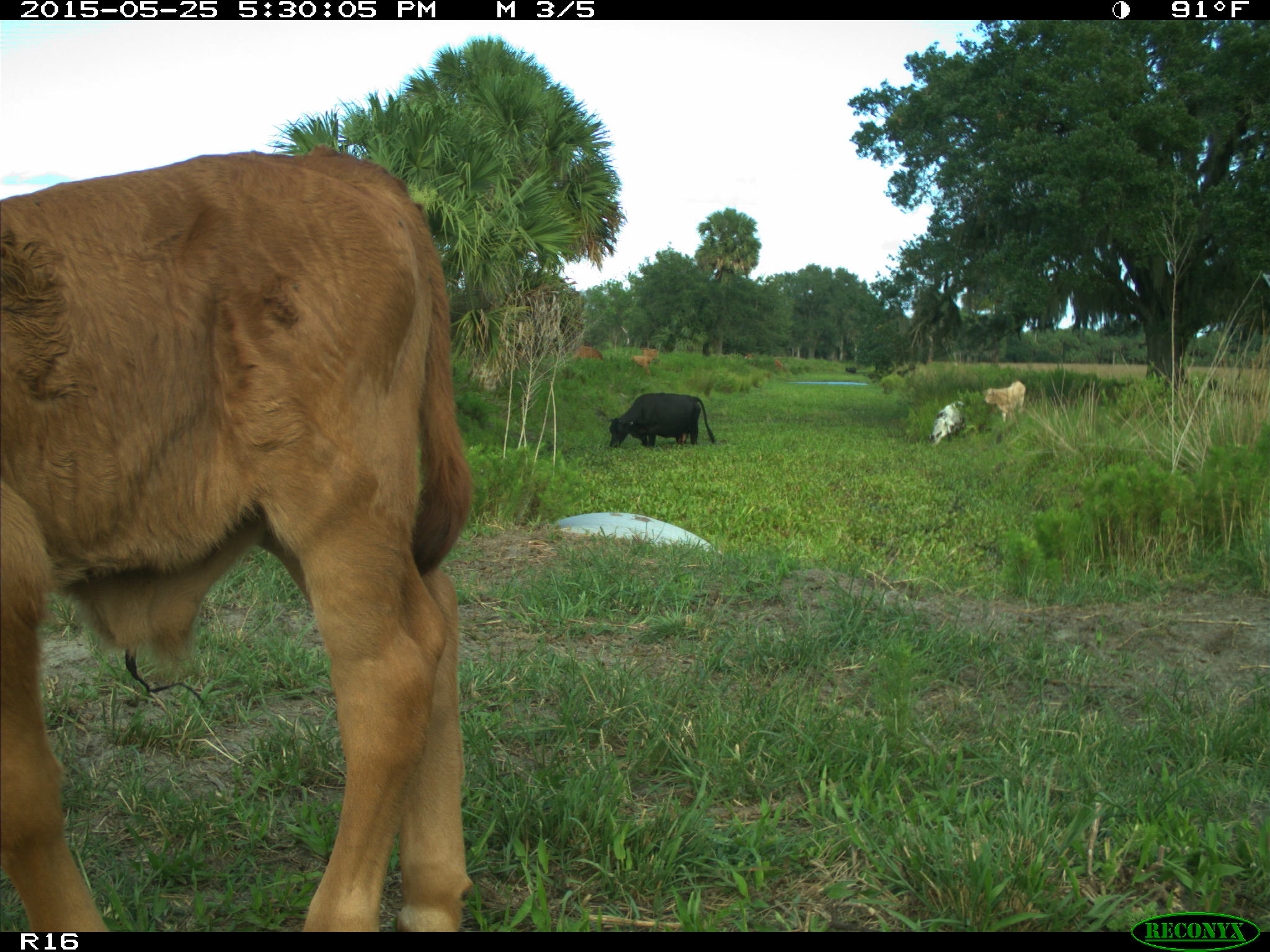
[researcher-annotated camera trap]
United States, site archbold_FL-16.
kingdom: Animalia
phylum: Chordata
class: Mammalia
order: Artiodactyla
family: Bovidae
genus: Bos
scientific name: Bos taurus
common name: domestic cow